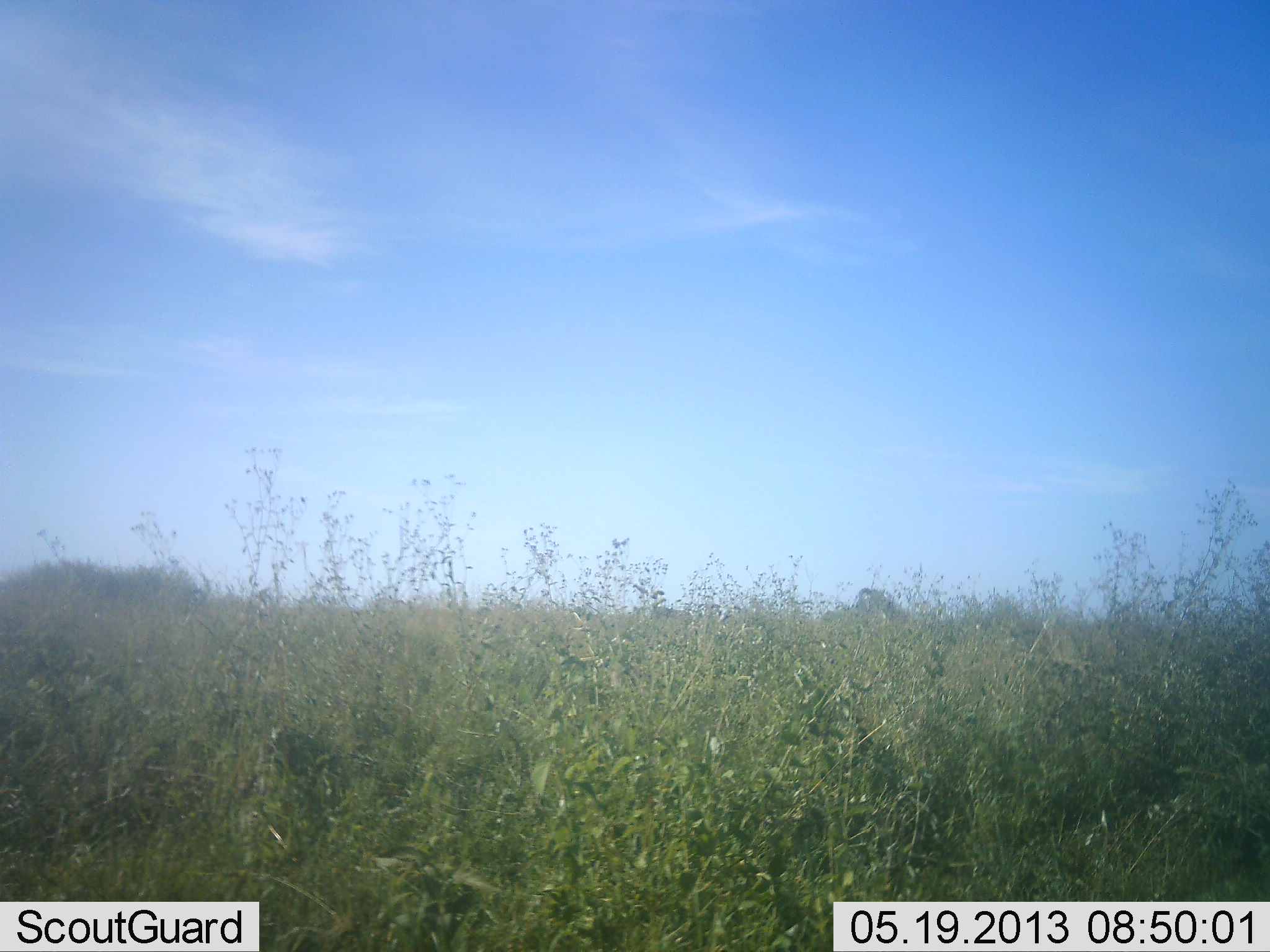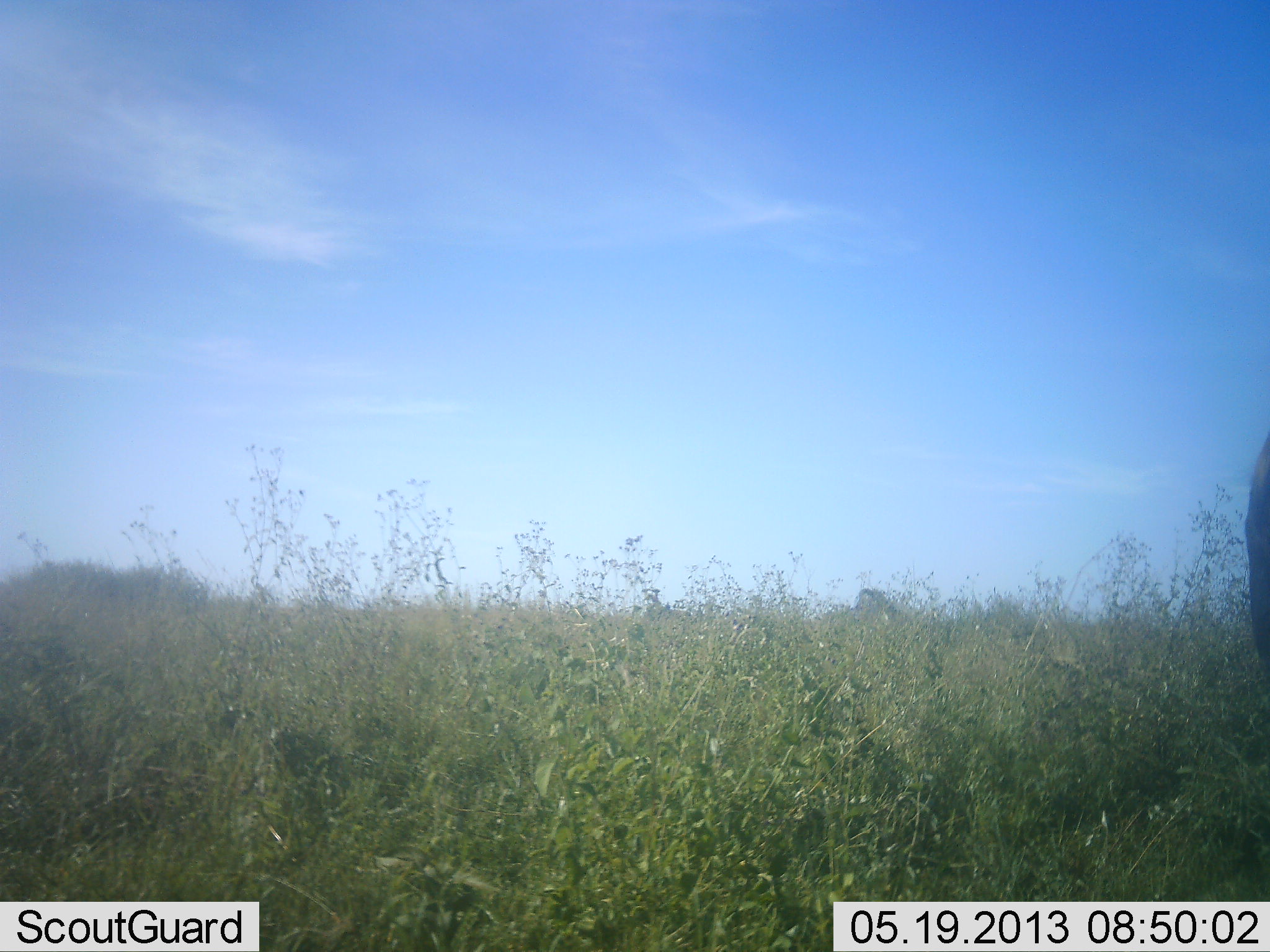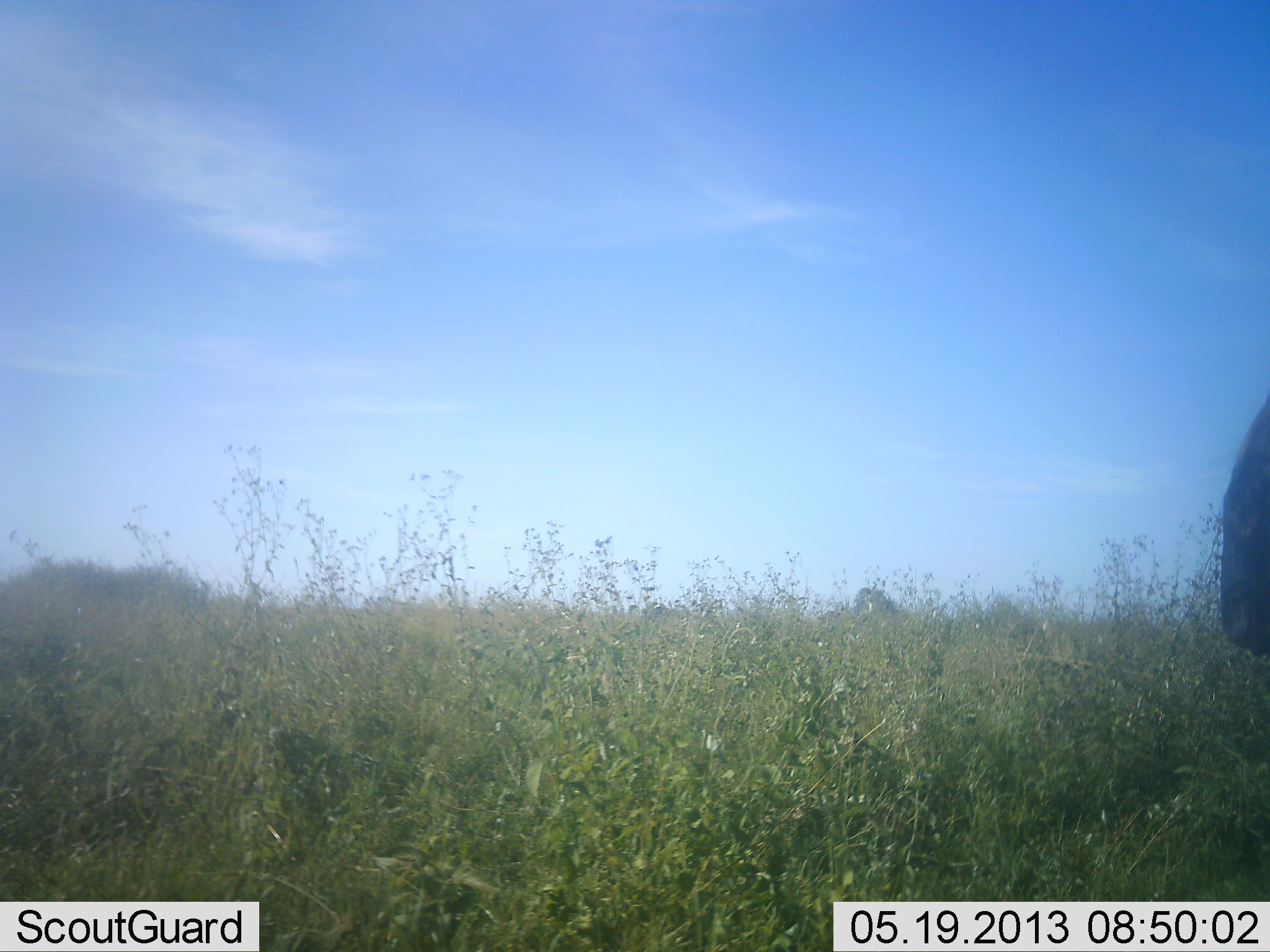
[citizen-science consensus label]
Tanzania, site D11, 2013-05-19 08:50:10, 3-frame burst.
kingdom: Animalia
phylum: Chordata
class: Mammalia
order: Artiodactyla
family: Bovidae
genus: Connochaetes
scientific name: Connochaetes taurinus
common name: blue wildebeest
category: wildebeest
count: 1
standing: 38%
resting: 12%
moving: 50%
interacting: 0%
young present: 0%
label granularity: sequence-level